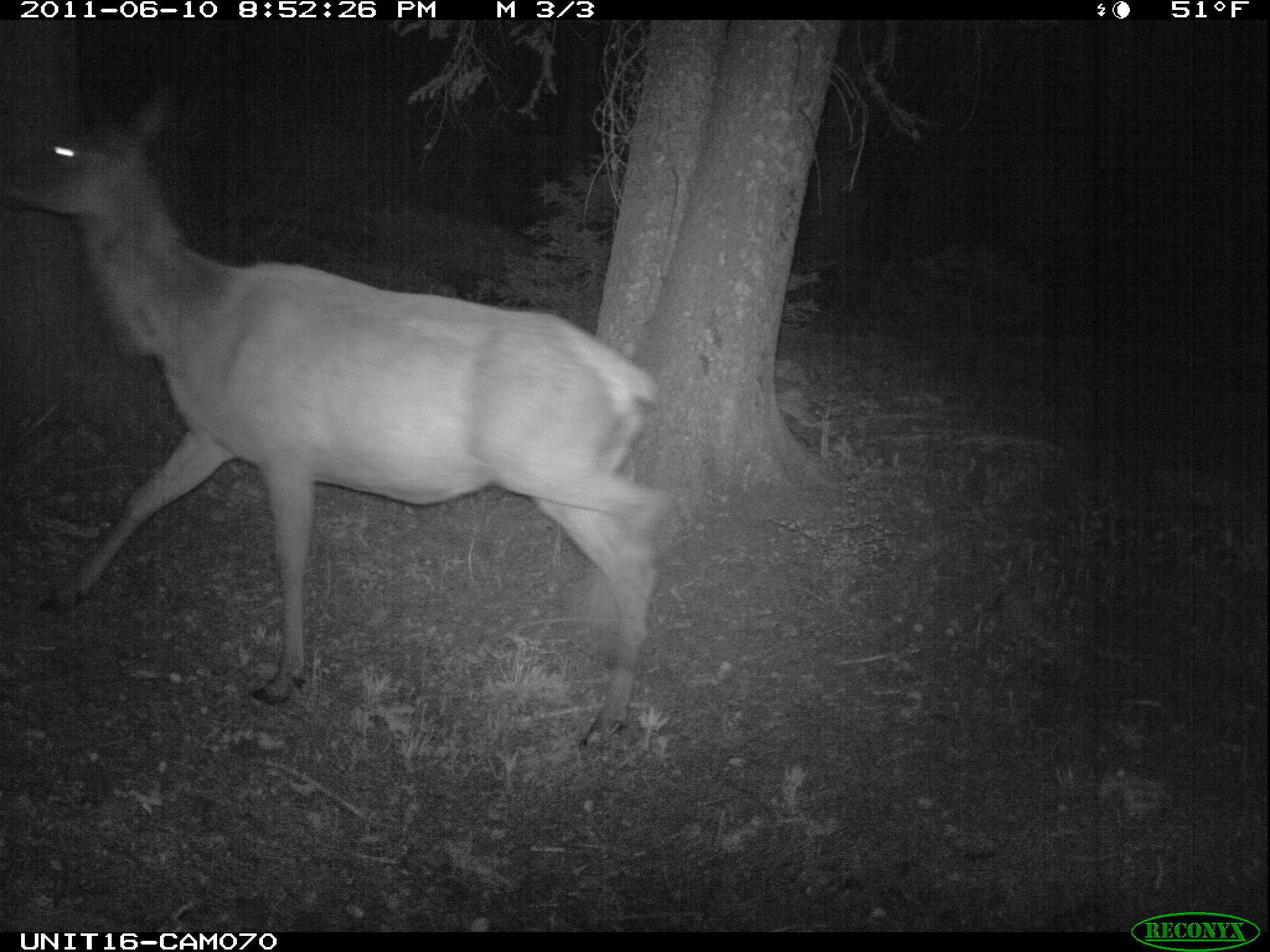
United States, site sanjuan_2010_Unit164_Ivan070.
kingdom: Animalia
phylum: Chordata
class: Mammalia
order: Artiodactyla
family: Cervidae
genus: Cervus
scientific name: Cervus elaphus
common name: red deer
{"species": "Cervus elaphus (red deer)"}